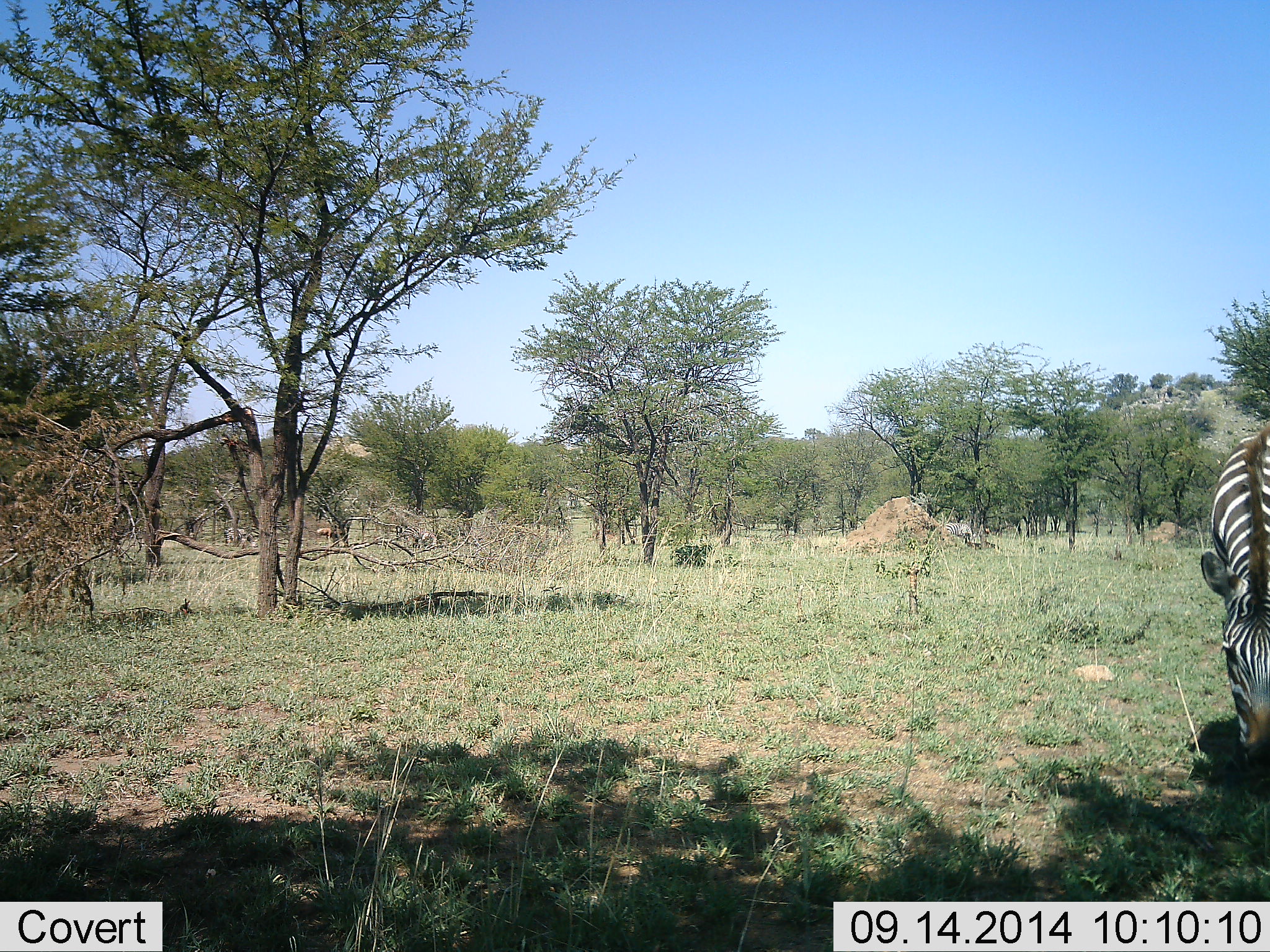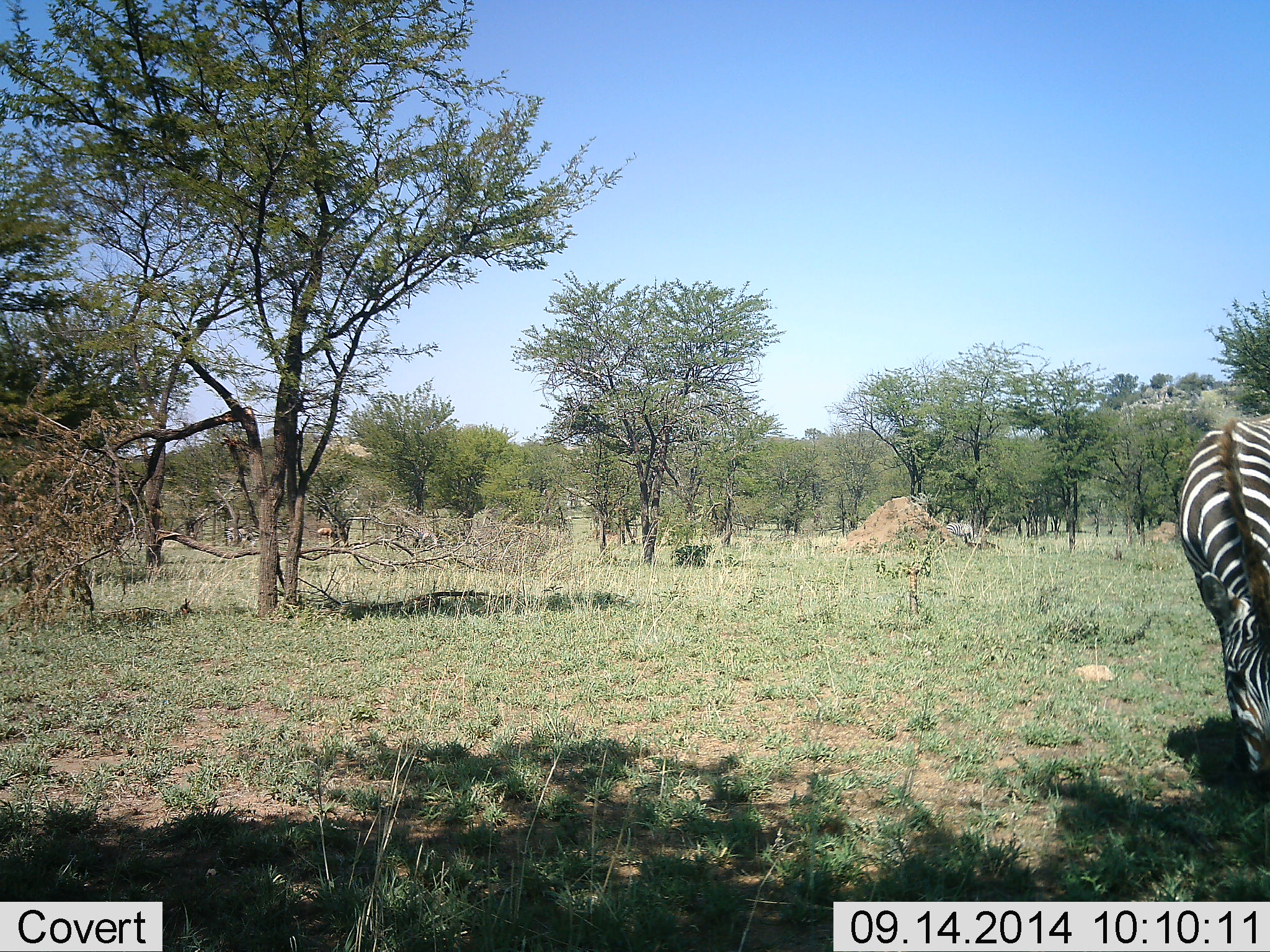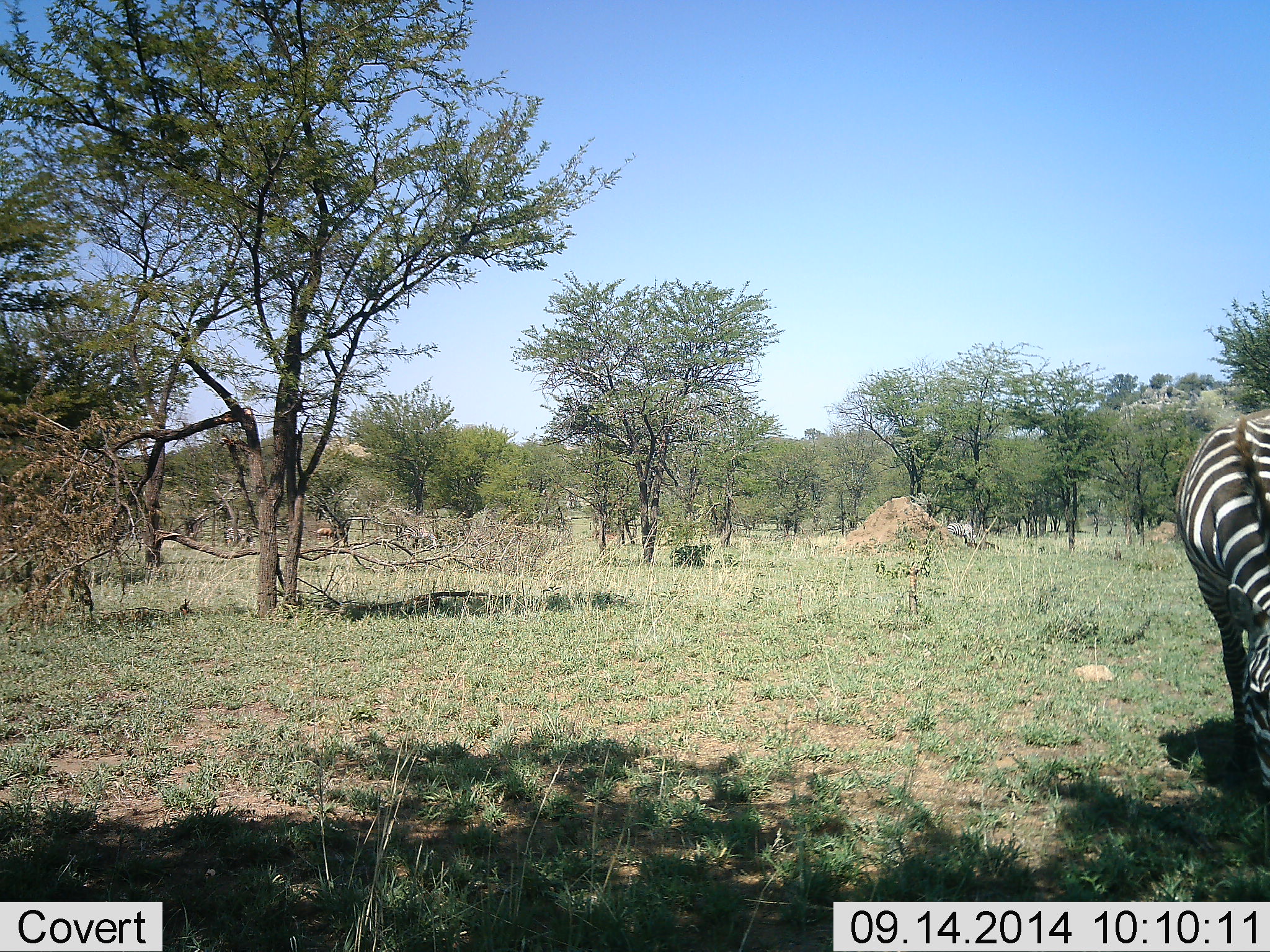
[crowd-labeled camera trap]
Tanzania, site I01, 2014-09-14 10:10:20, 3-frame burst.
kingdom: Animalia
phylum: Chordata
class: Mammalia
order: Perissodactyla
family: Equidae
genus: Equus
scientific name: Equus quagga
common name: plains zebra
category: zebra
Zebra (plains zebra) (Equus quagga), count 1. Behavior (volunteer vote fractions): standing 10%, resting 0%, moving 0%, interacting 0%. Young present (vote fraction): 0%. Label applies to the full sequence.